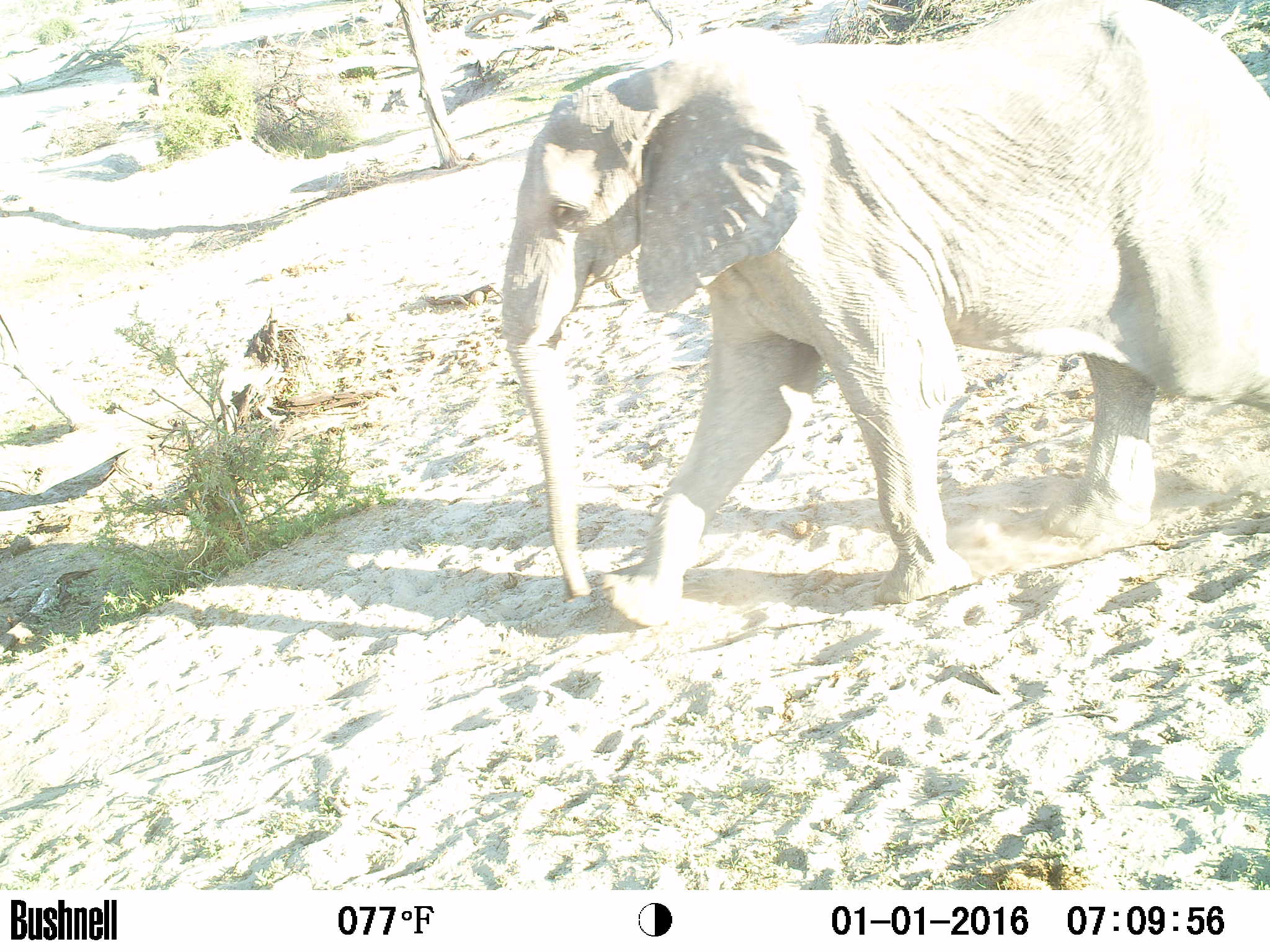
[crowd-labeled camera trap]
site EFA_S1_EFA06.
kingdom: Animalia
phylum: Chordata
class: Mammalia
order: Proboscidea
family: Elephantidae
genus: Loxodonta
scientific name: Loxodonta africana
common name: african bush elephant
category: elephant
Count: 1.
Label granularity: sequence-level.